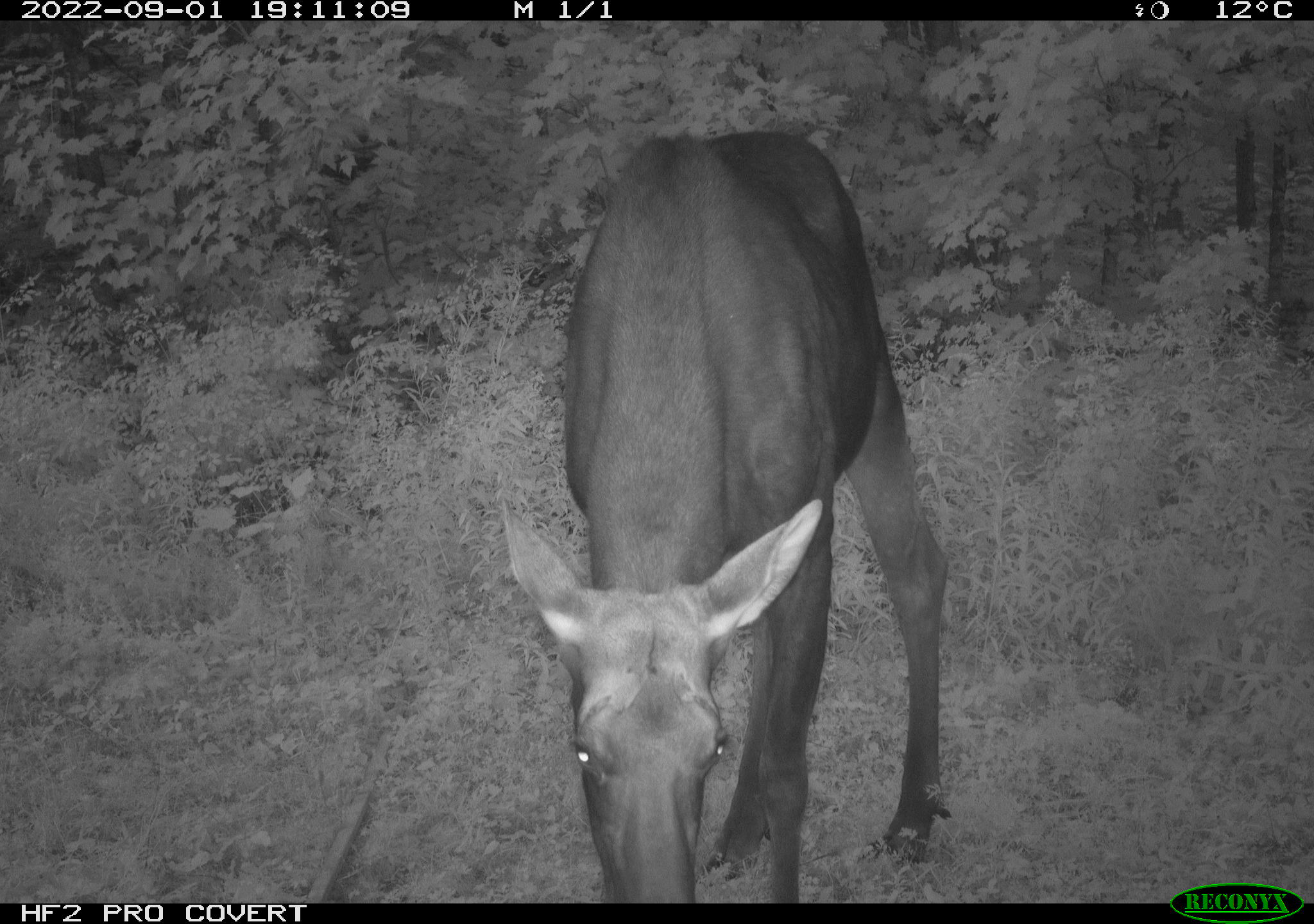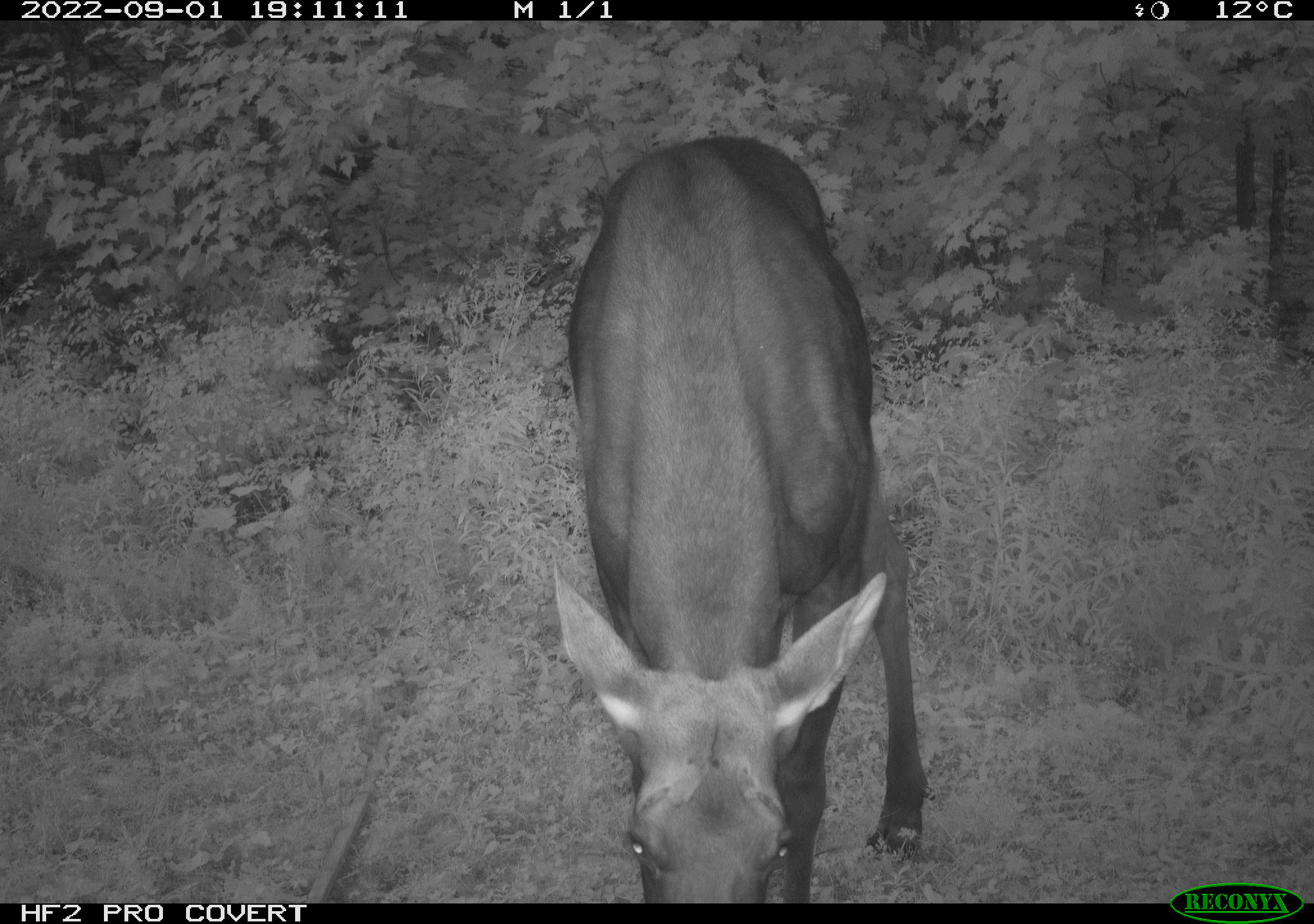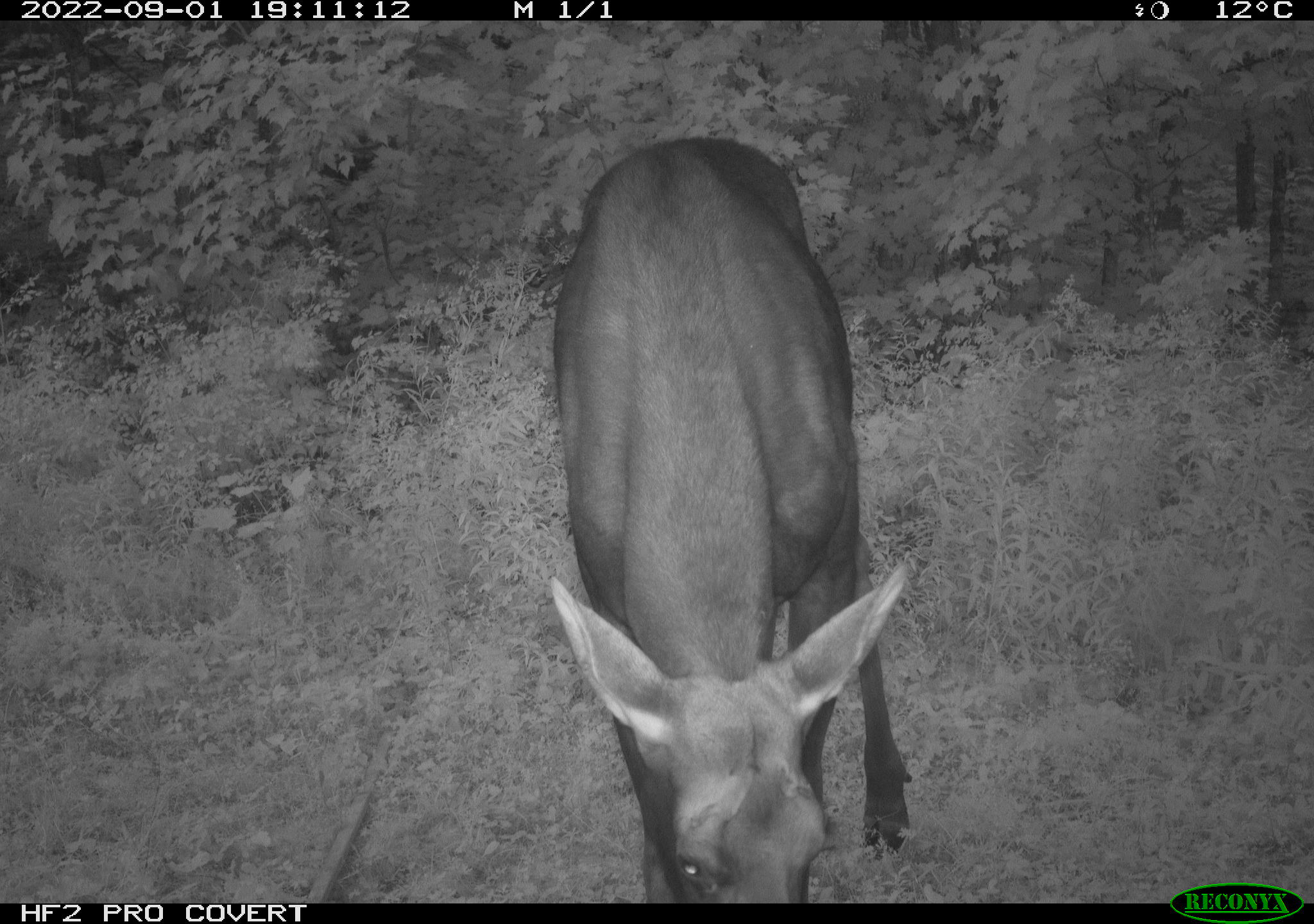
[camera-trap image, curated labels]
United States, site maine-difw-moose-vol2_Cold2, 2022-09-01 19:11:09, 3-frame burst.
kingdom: Animalia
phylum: Chordata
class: Mammalia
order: Artiodactyla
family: Cervidae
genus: Alces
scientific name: Alces alces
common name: moose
Moose (Alces alces).